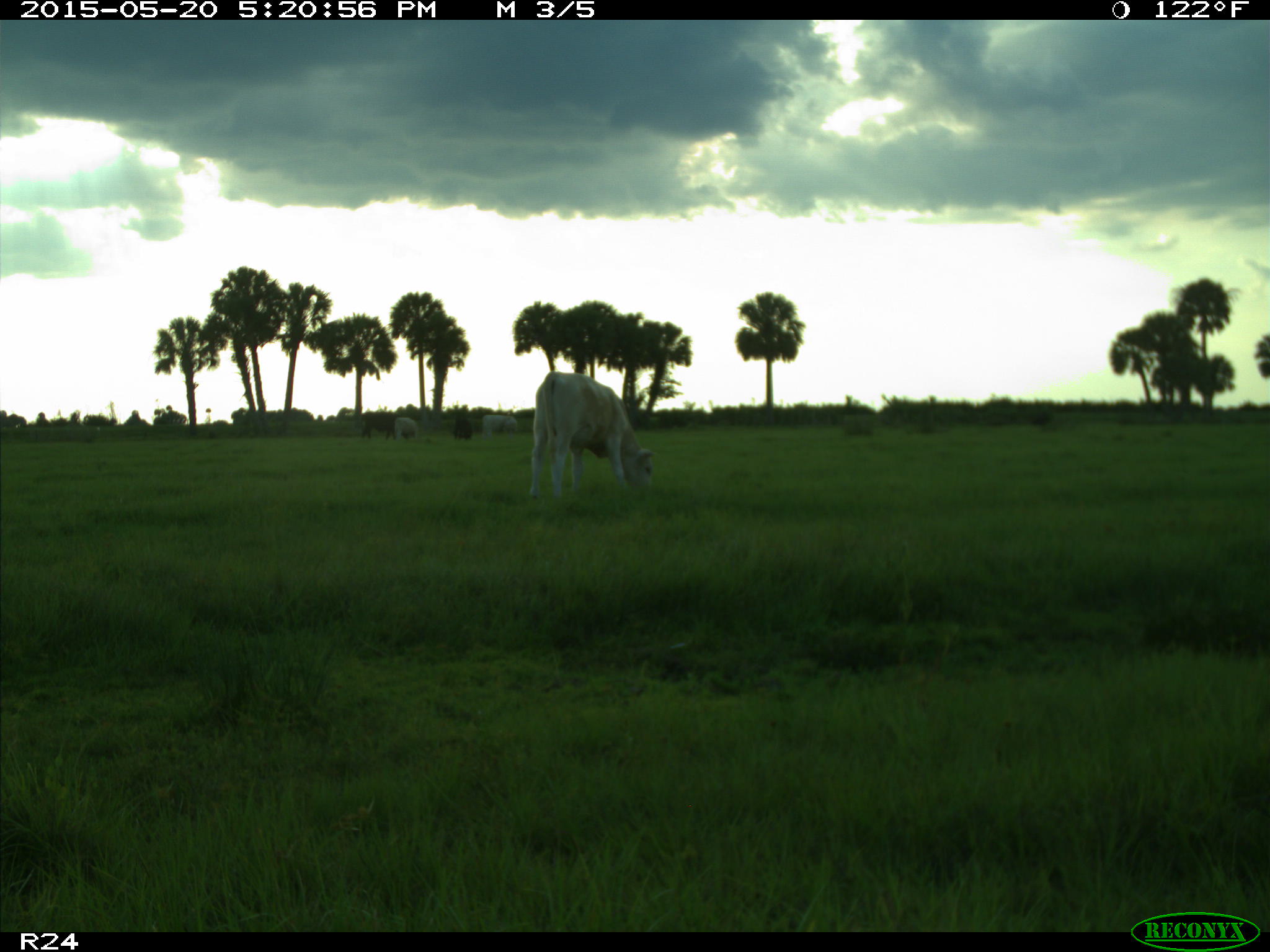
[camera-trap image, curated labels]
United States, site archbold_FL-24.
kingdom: Animalia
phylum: Chordata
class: Mammalia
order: Artiodactyla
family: Bovidae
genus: Bos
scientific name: Bos taurus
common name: domestic cow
Bos taurus (domestic cow).